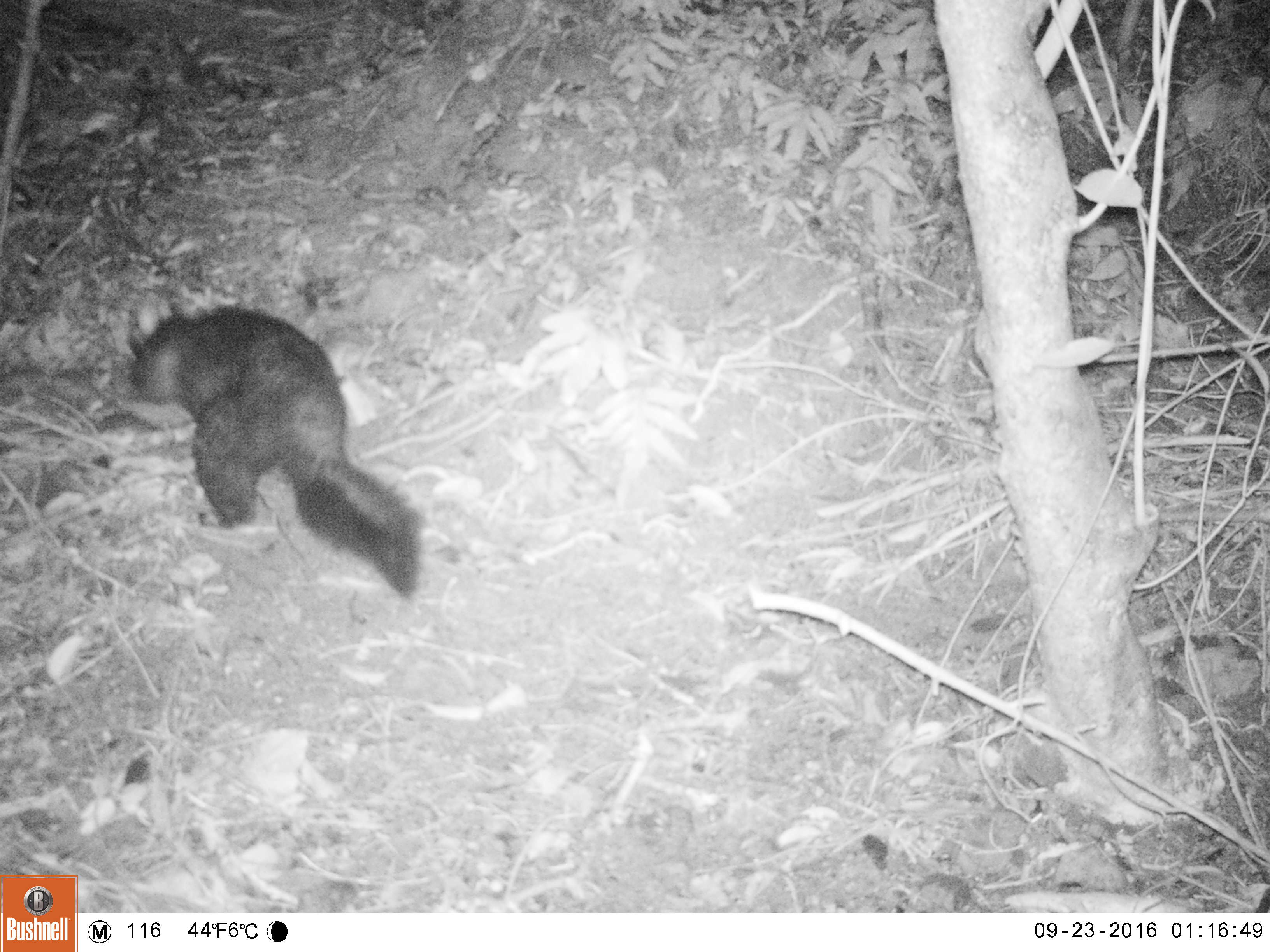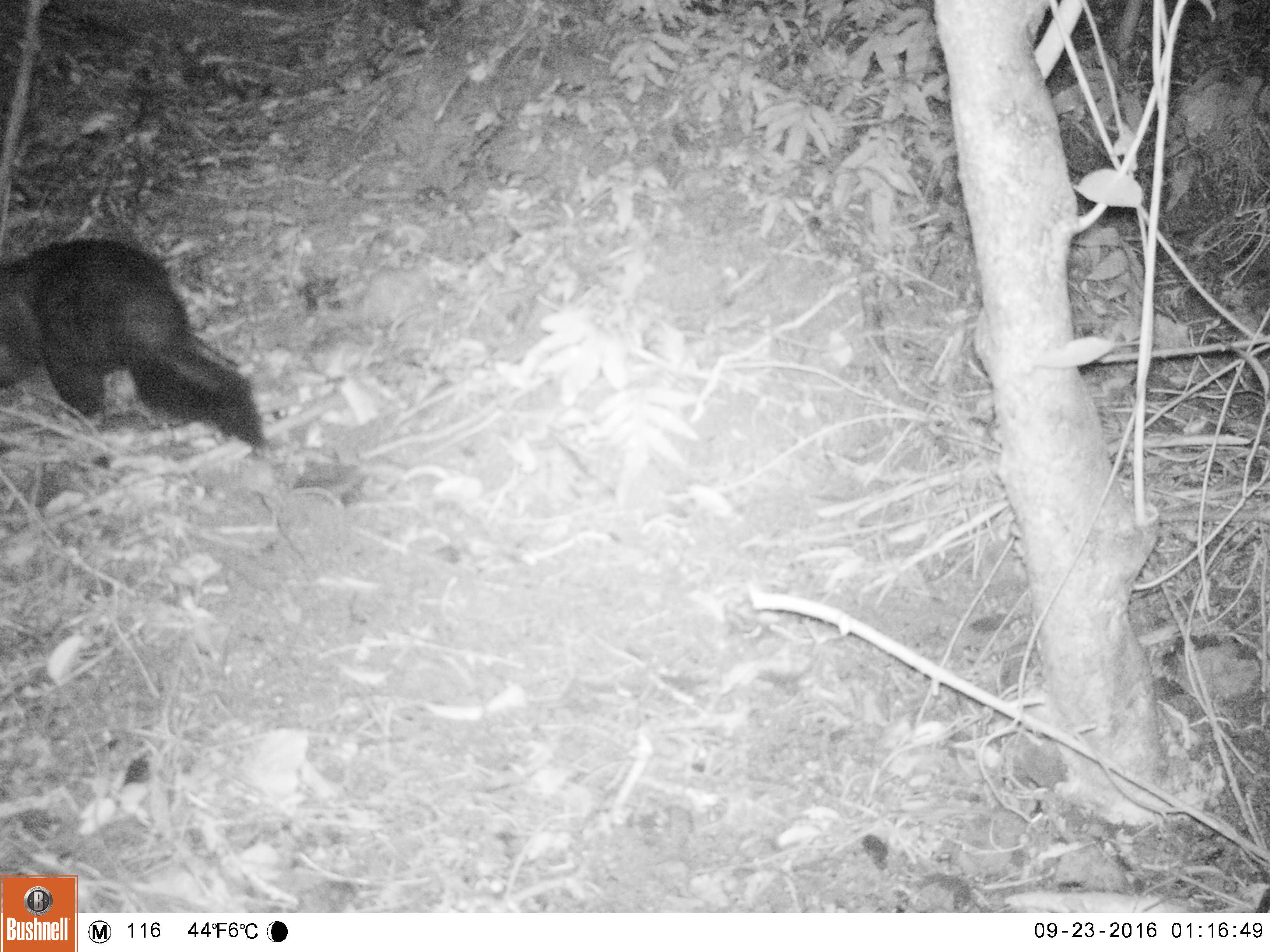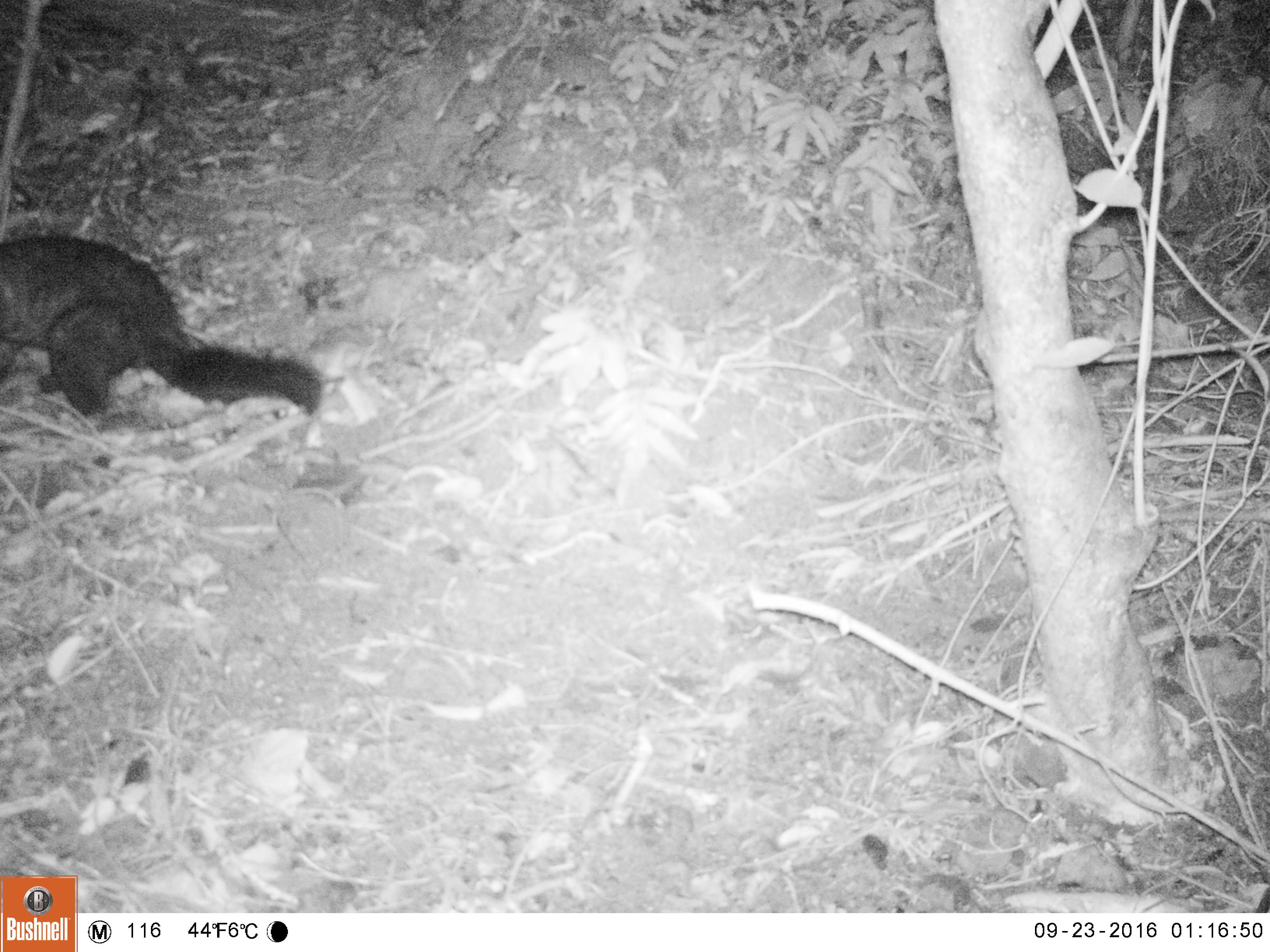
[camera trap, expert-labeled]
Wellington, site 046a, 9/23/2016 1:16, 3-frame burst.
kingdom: Animalia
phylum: Chordata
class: Mammalia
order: Didelphimorphia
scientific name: Didelphimorphia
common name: possum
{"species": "possum (Didelphimorphia)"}